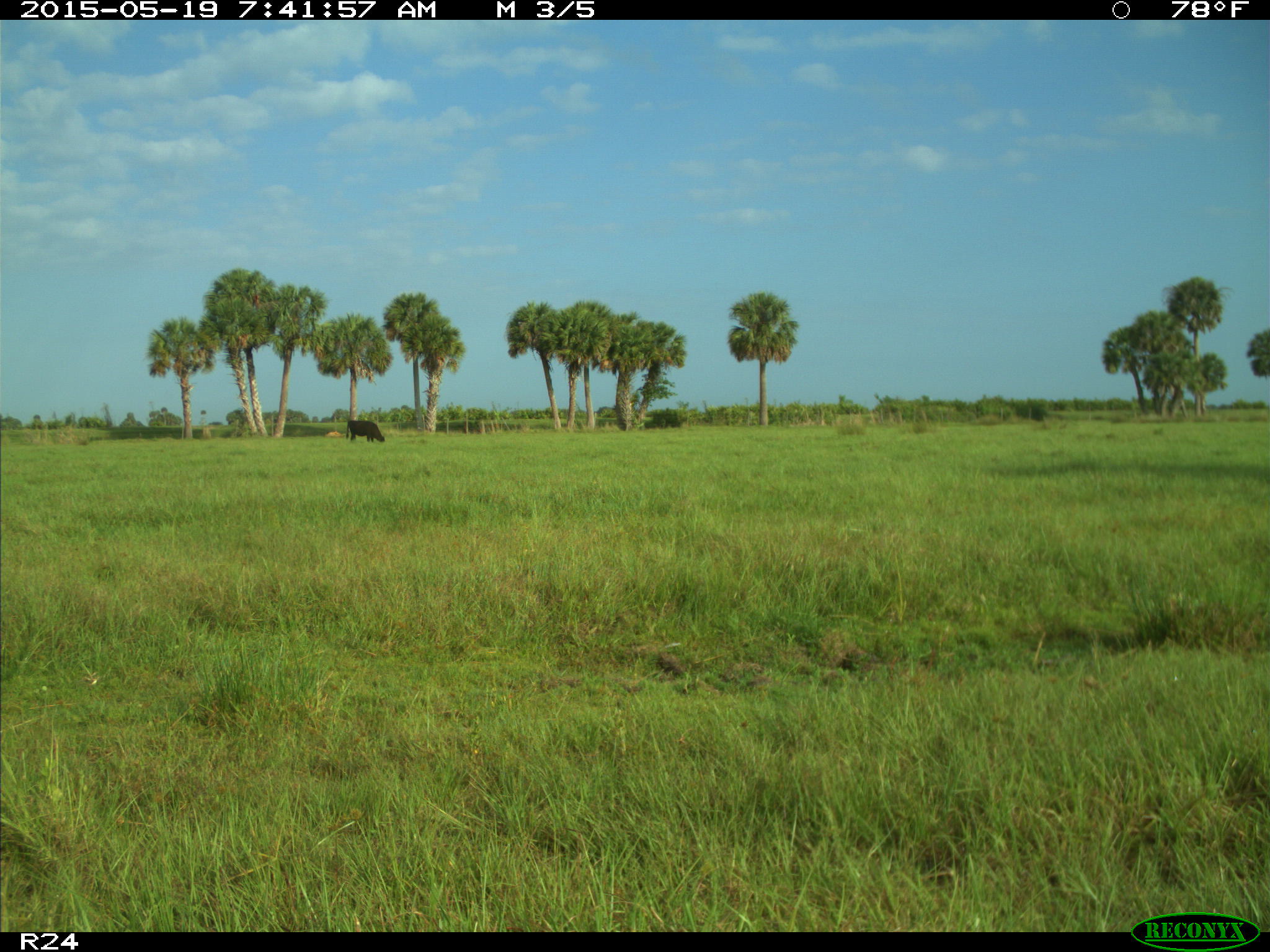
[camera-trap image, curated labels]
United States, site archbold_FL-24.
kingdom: Animalia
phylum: Chordata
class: Mammalia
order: Artiodactyla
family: Bovidae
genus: Bos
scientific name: Bos taurus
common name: domestic cow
Bos taurus (domestic cow).